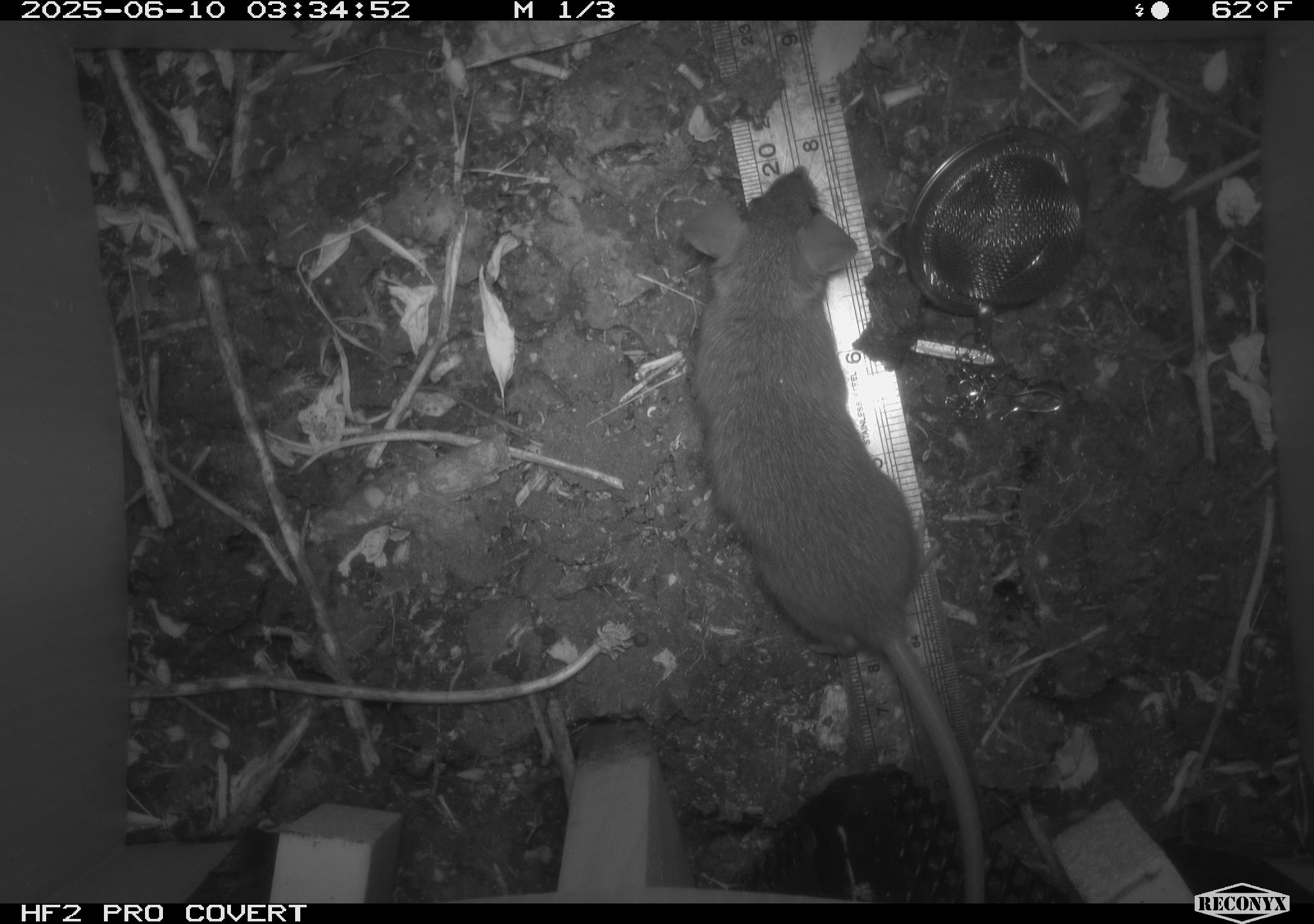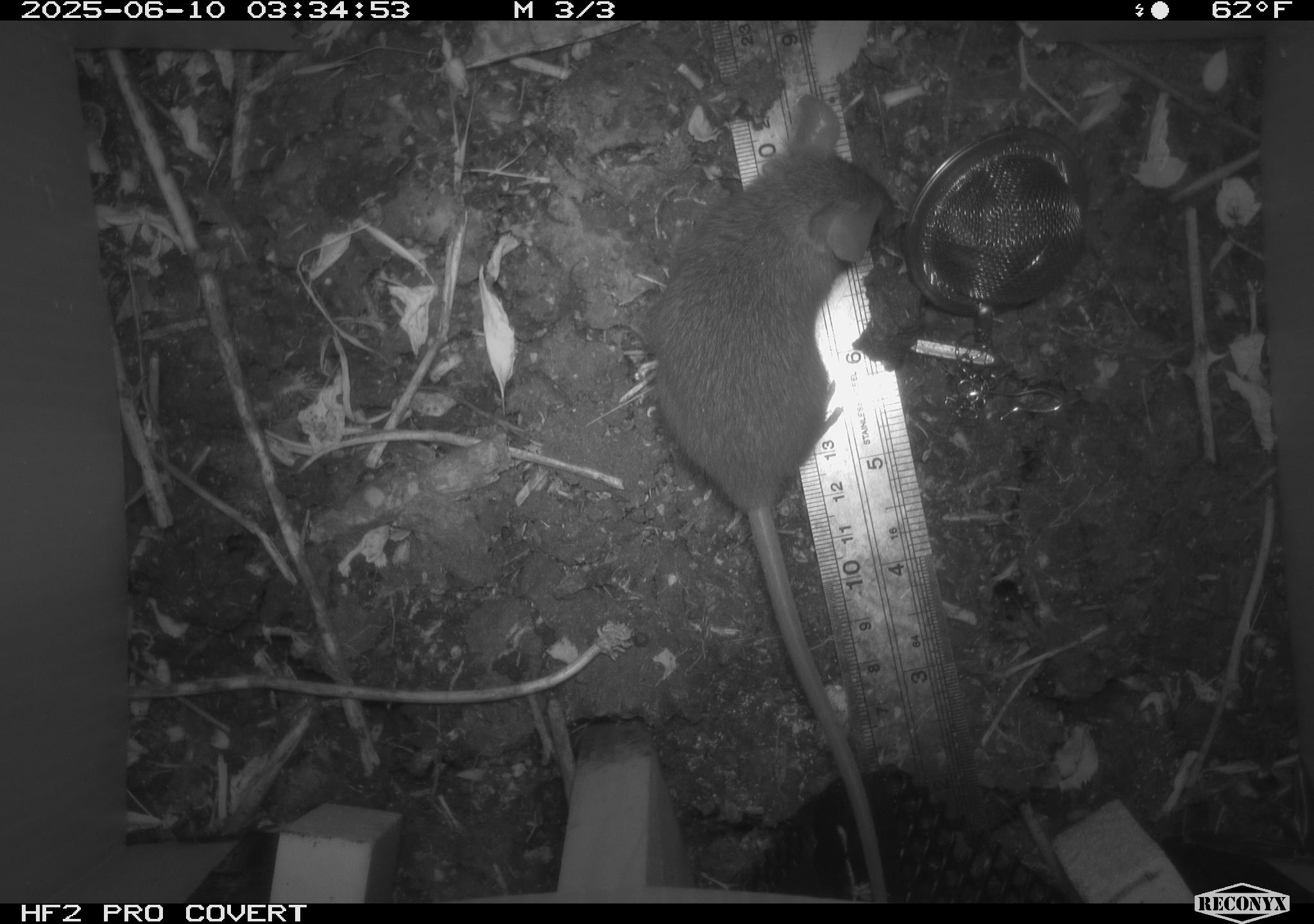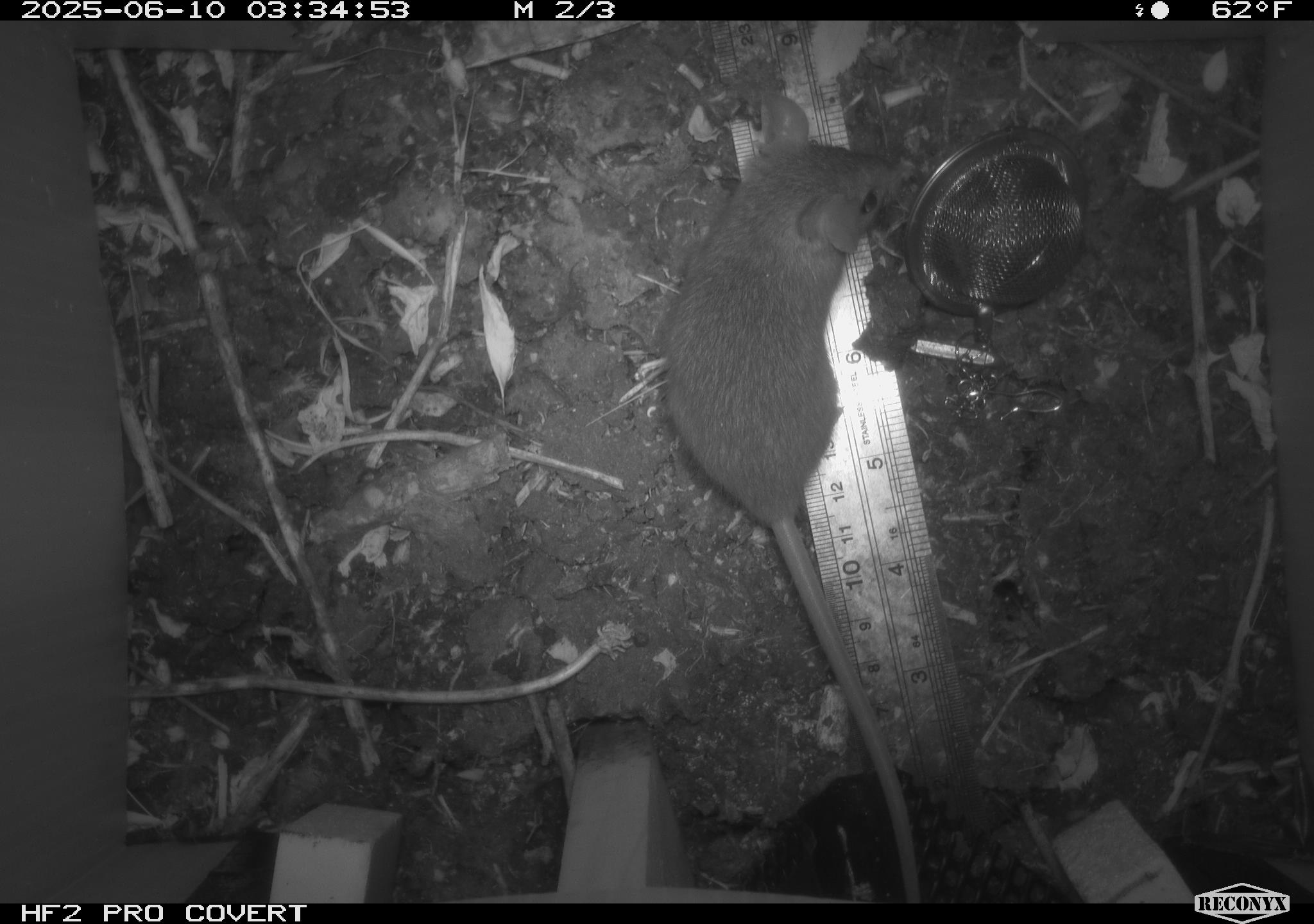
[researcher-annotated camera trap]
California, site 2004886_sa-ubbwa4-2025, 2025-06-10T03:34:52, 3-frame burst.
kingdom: Animalia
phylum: Chordata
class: Mammalia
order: Rodentia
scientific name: Rodentia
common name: rodent